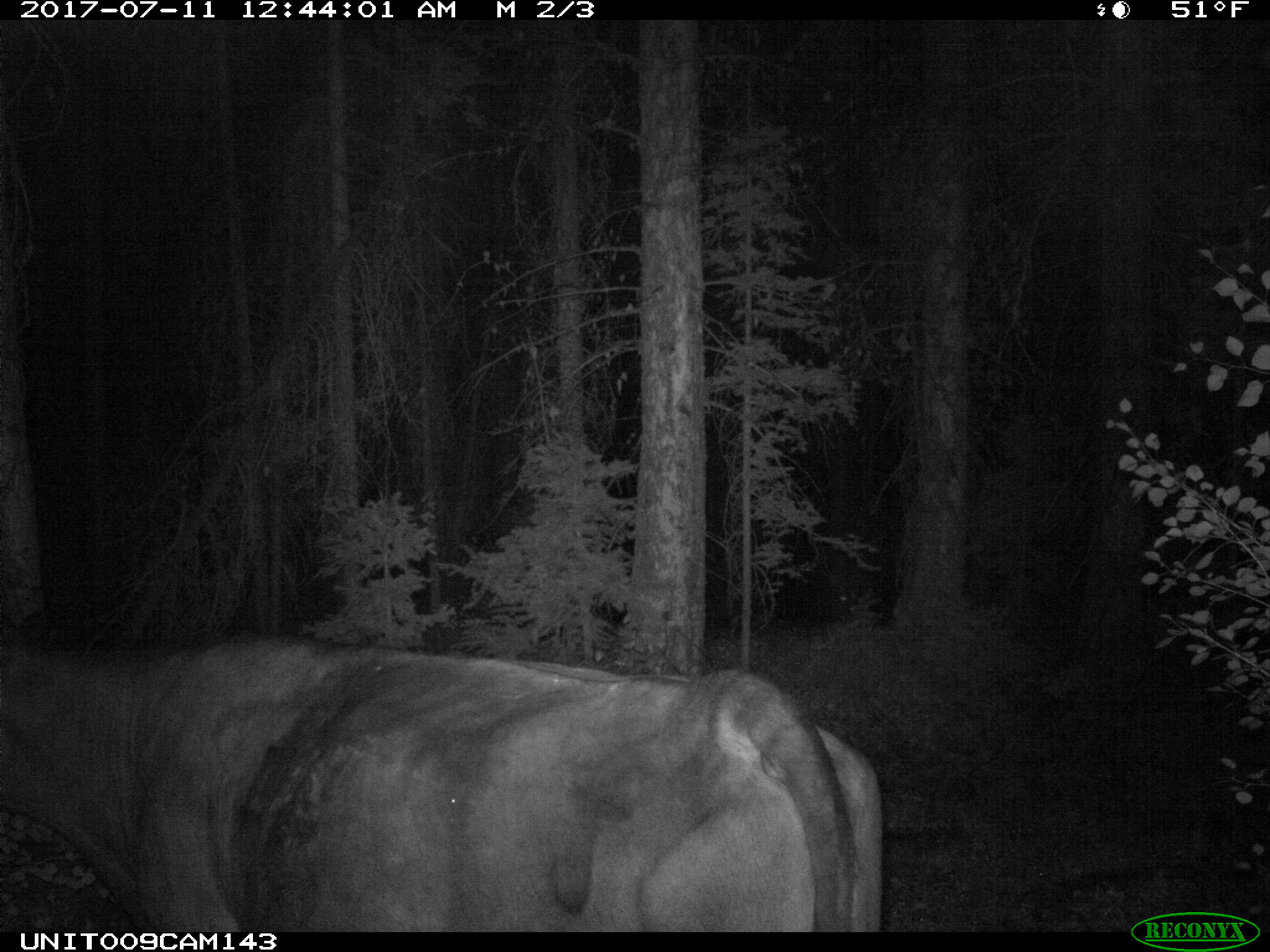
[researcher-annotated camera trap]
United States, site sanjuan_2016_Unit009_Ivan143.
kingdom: Animalia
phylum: Chordata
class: Mammalia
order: Artiodactyla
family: Bovidae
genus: Bos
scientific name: Bos taurus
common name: domestic cow